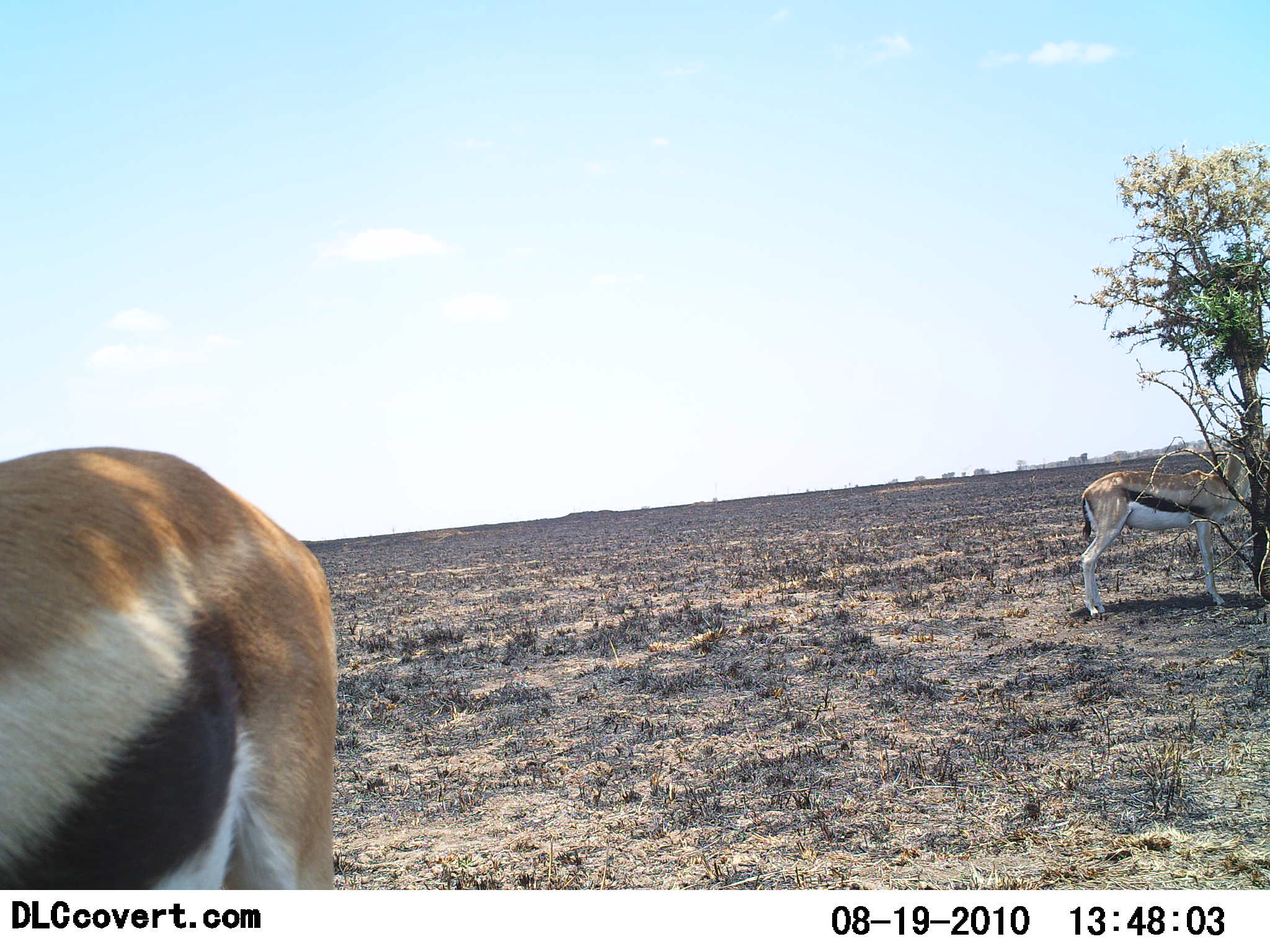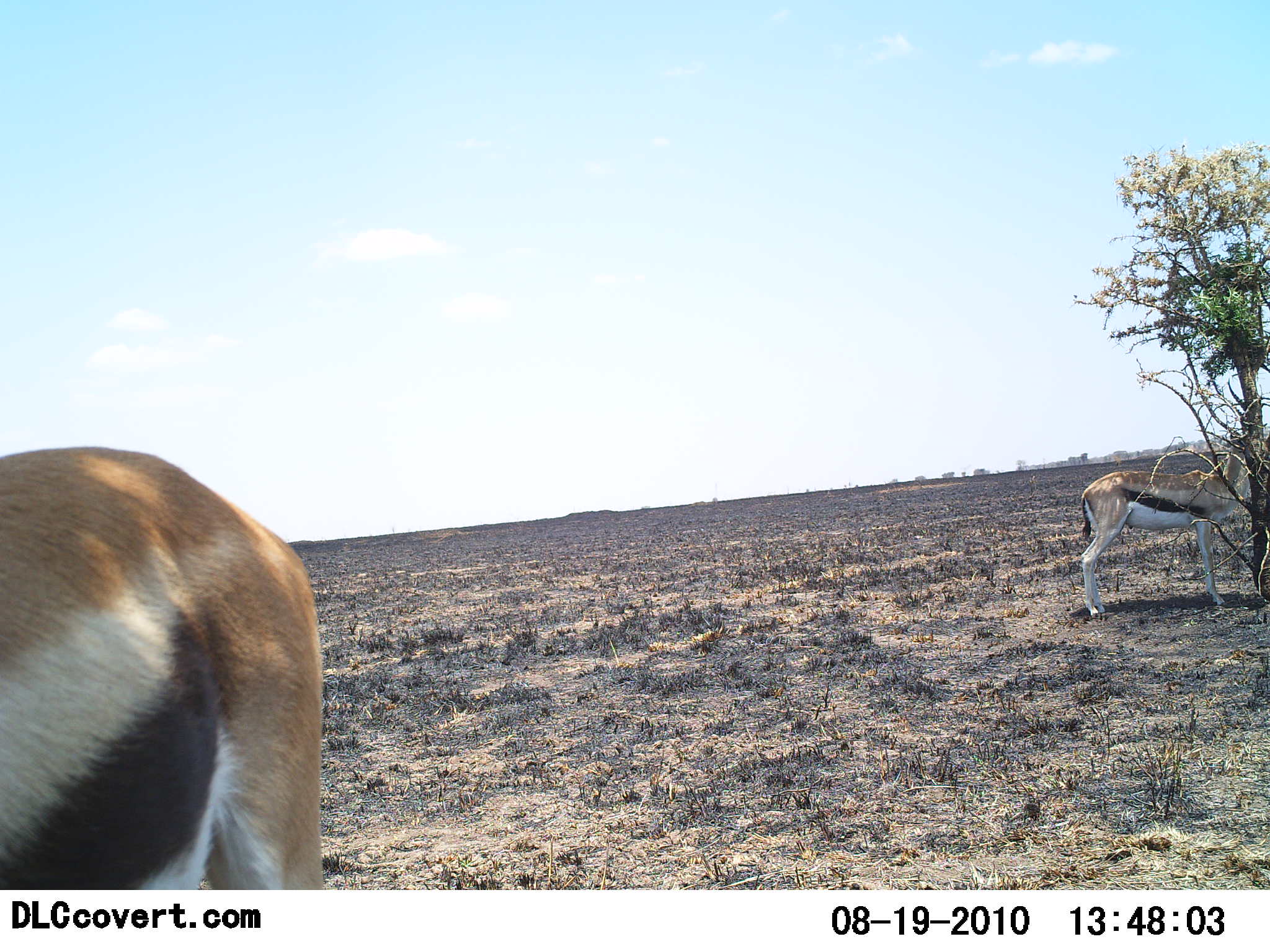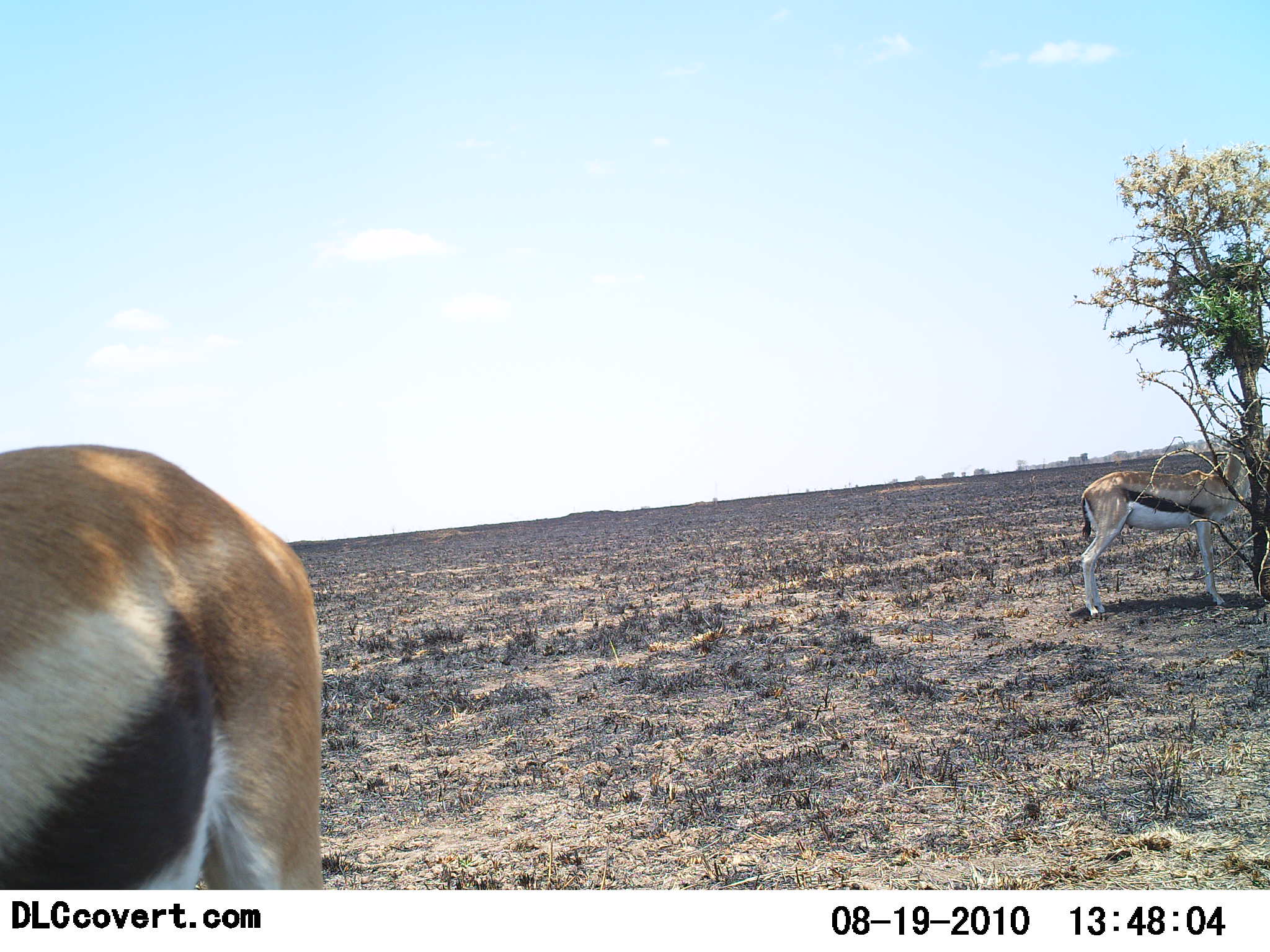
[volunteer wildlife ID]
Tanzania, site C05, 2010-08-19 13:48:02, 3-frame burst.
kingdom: Animalia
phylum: Chordata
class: Mammalia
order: Artiodactyla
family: Bovidae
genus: Eudorcas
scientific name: Eudorcas thomsonii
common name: thomson's gazelle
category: gazellethomsons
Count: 2.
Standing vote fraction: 92%.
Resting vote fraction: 0%.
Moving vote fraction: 0%.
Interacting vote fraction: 0%.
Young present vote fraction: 0%.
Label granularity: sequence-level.